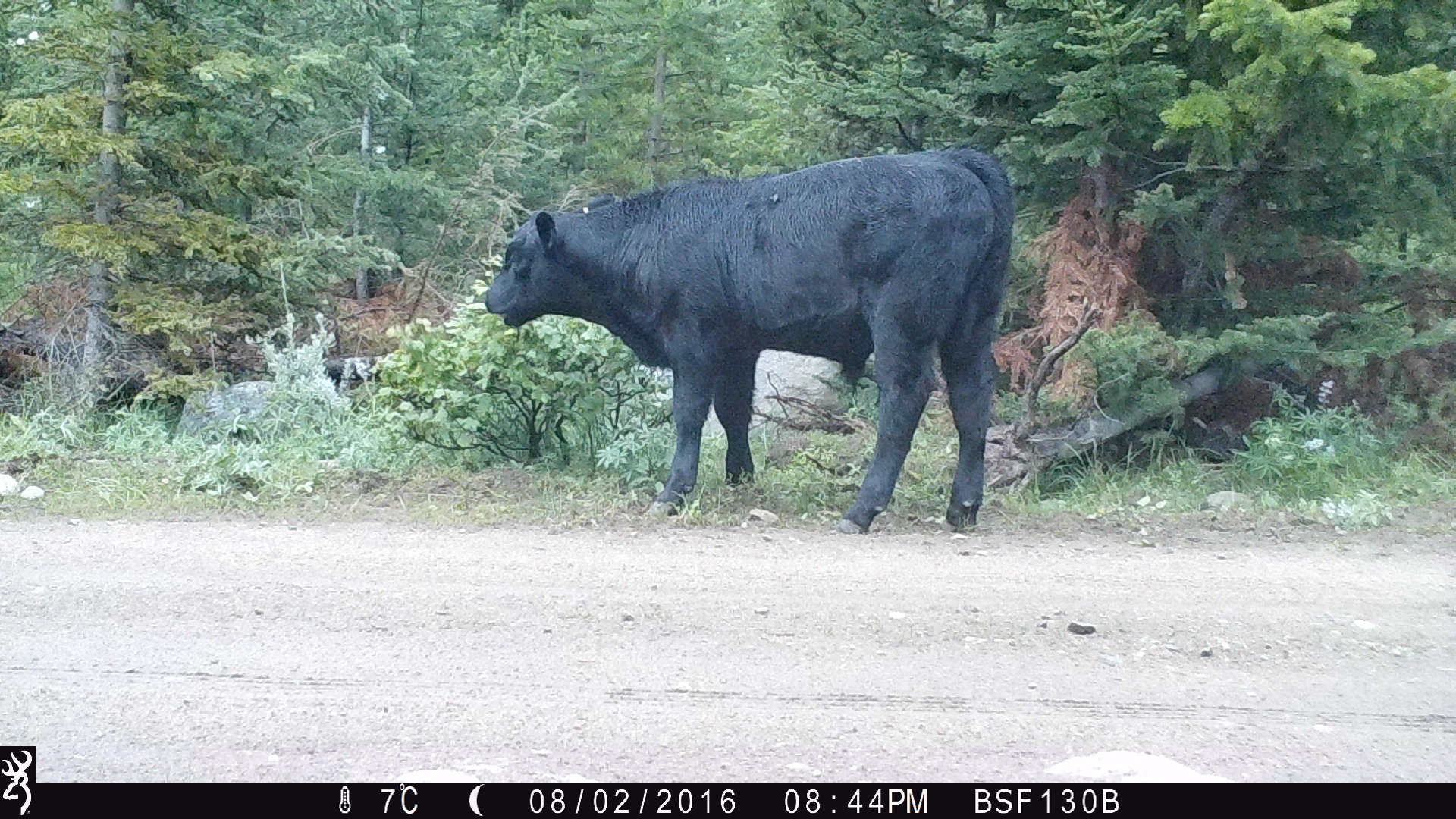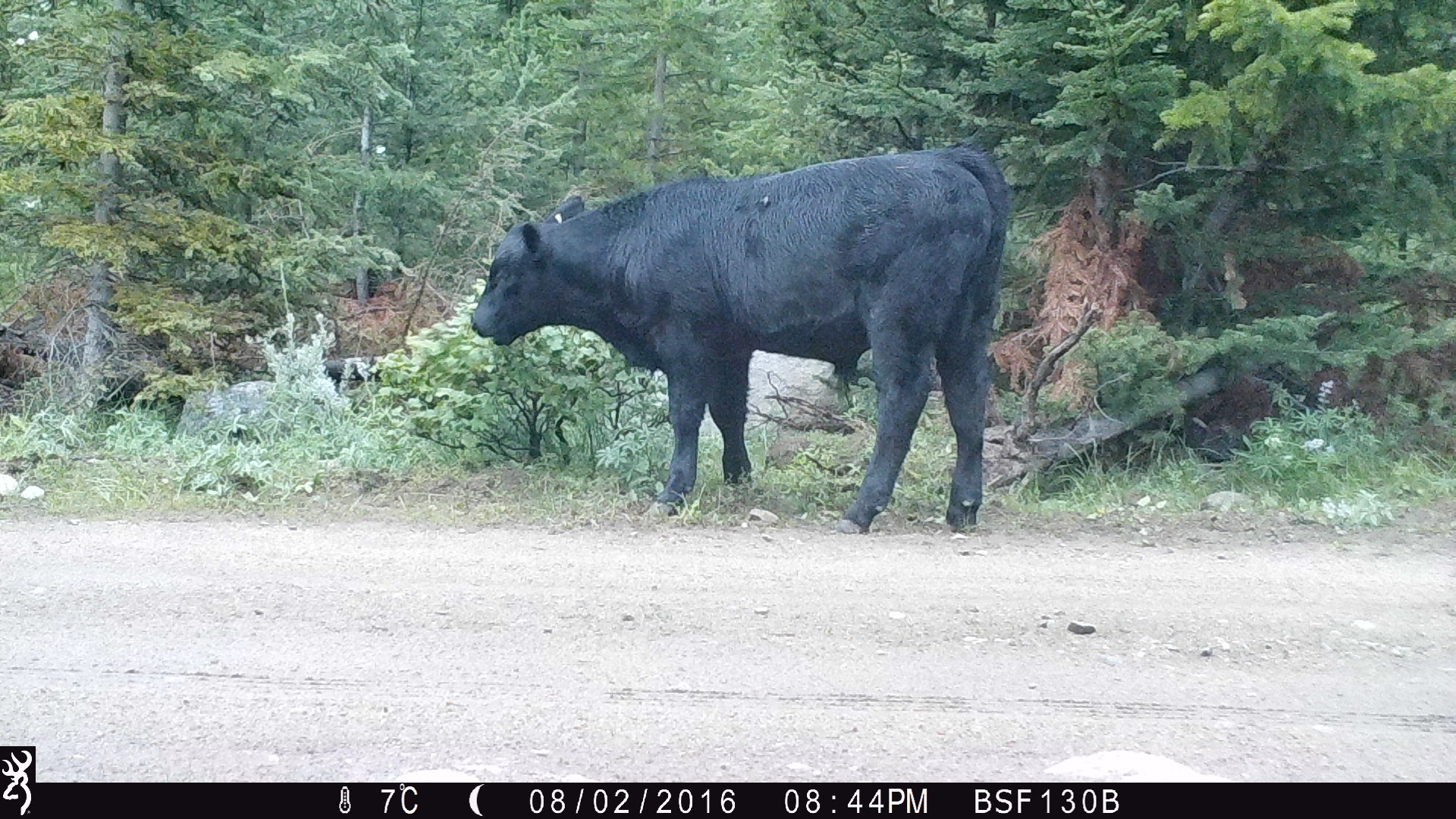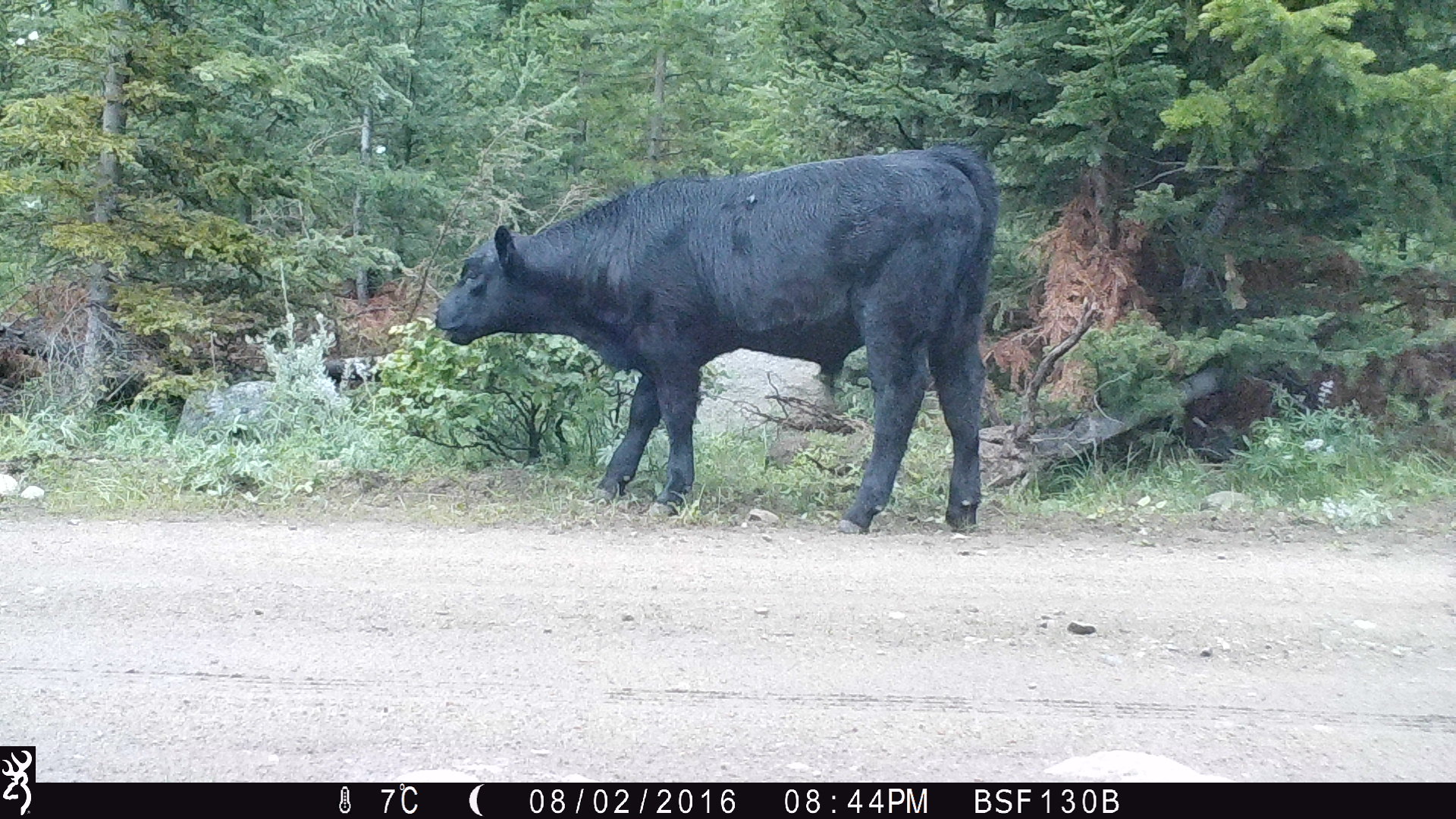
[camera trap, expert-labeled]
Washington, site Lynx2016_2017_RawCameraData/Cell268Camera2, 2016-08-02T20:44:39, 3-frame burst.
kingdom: Animalia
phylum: Chordata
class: Mammalia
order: Artiodactyla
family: Bovidae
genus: Bos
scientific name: Bos taurus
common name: domestic cattle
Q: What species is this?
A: Domestic cattle (Bos taurus).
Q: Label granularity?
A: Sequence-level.